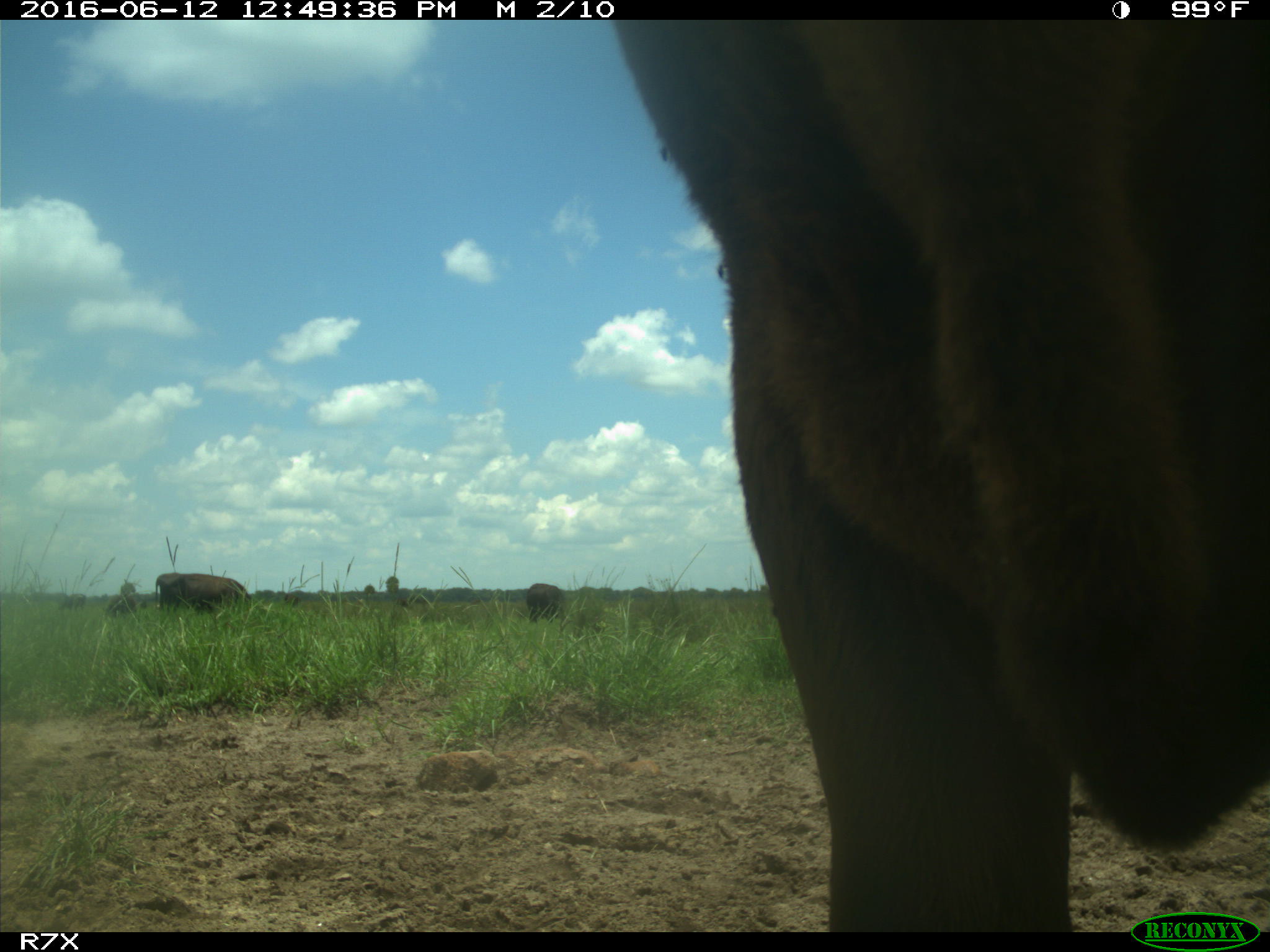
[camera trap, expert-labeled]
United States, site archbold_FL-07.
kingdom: Animalia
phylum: Chordata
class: Mammalia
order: Artiodactyla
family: Bovidae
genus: Bos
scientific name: Bos taurus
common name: domestic cow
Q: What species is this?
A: Bos taurus (domestic cow).